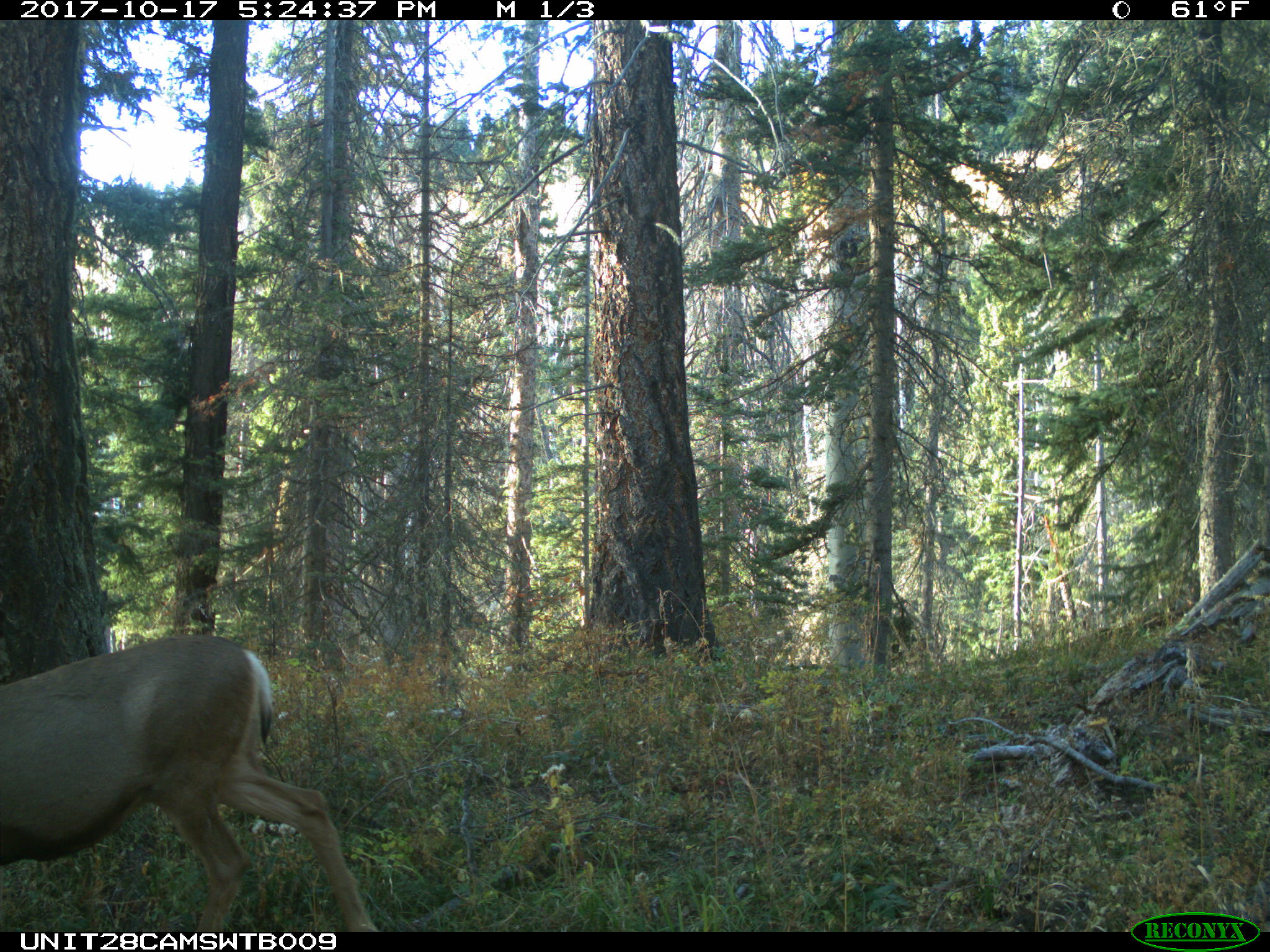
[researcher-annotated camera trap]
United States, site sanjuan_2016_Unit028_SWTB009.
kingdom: Animalia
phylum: Chordata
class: Mammalia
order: Artiodactyla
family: Cervidae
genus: Odocoileus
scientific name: Odocoileus hemionus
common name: mule deer